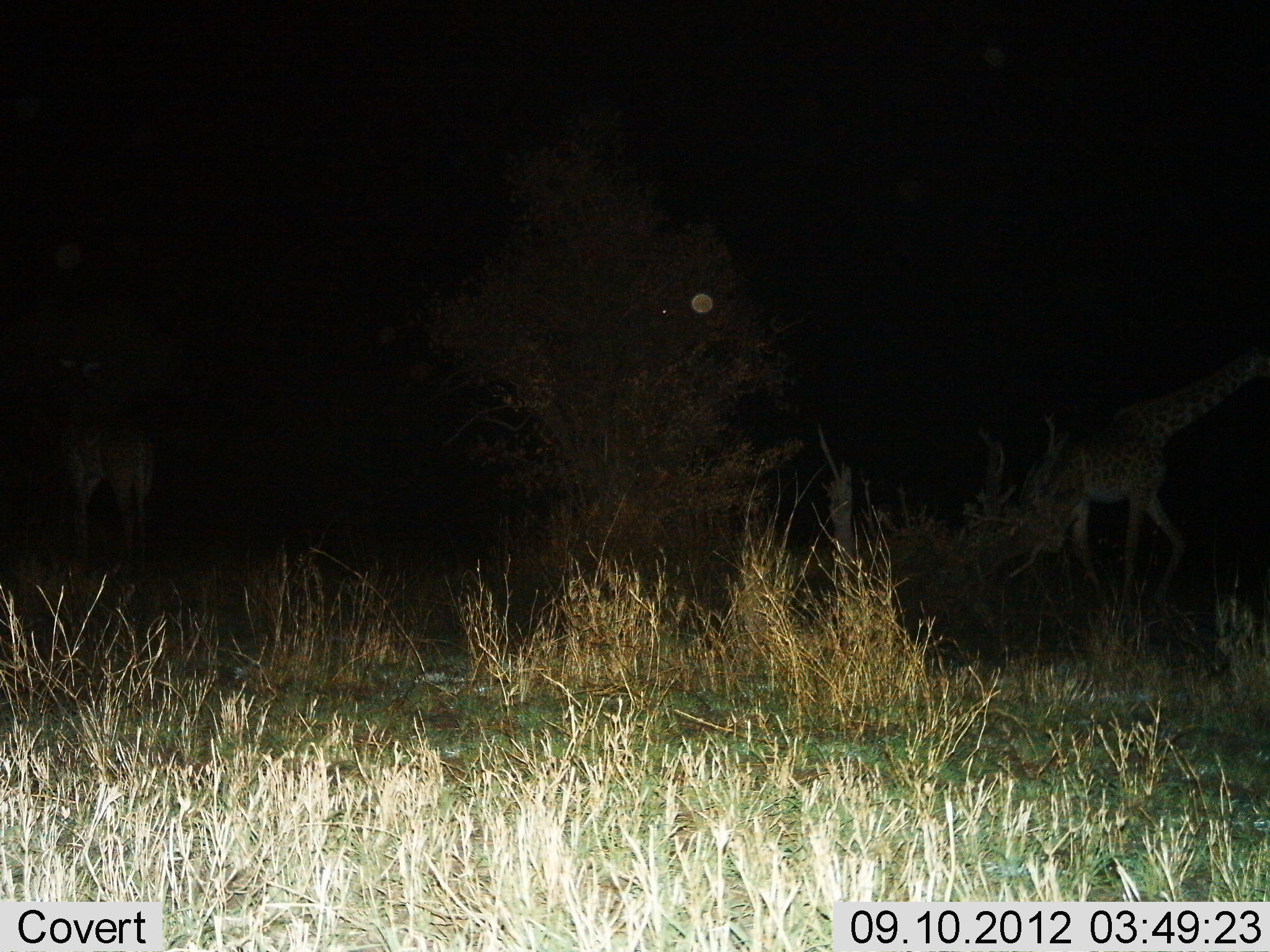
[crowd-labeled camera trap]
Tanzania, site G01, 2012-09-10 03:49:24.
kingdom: Animalia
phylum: Chordata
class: Mammalia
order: Artiodactyla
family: Giraffidae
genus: Giraffa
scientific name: Giraffa camelopardalis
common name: giraffe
Giraffe (Giraffa camelopardalis), count 2. Behavior (volunteer vote fractions): standing 50%, resting 0%, moving 80%, interacting 0%. Young present (vote fraction): 0%. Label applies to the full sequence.